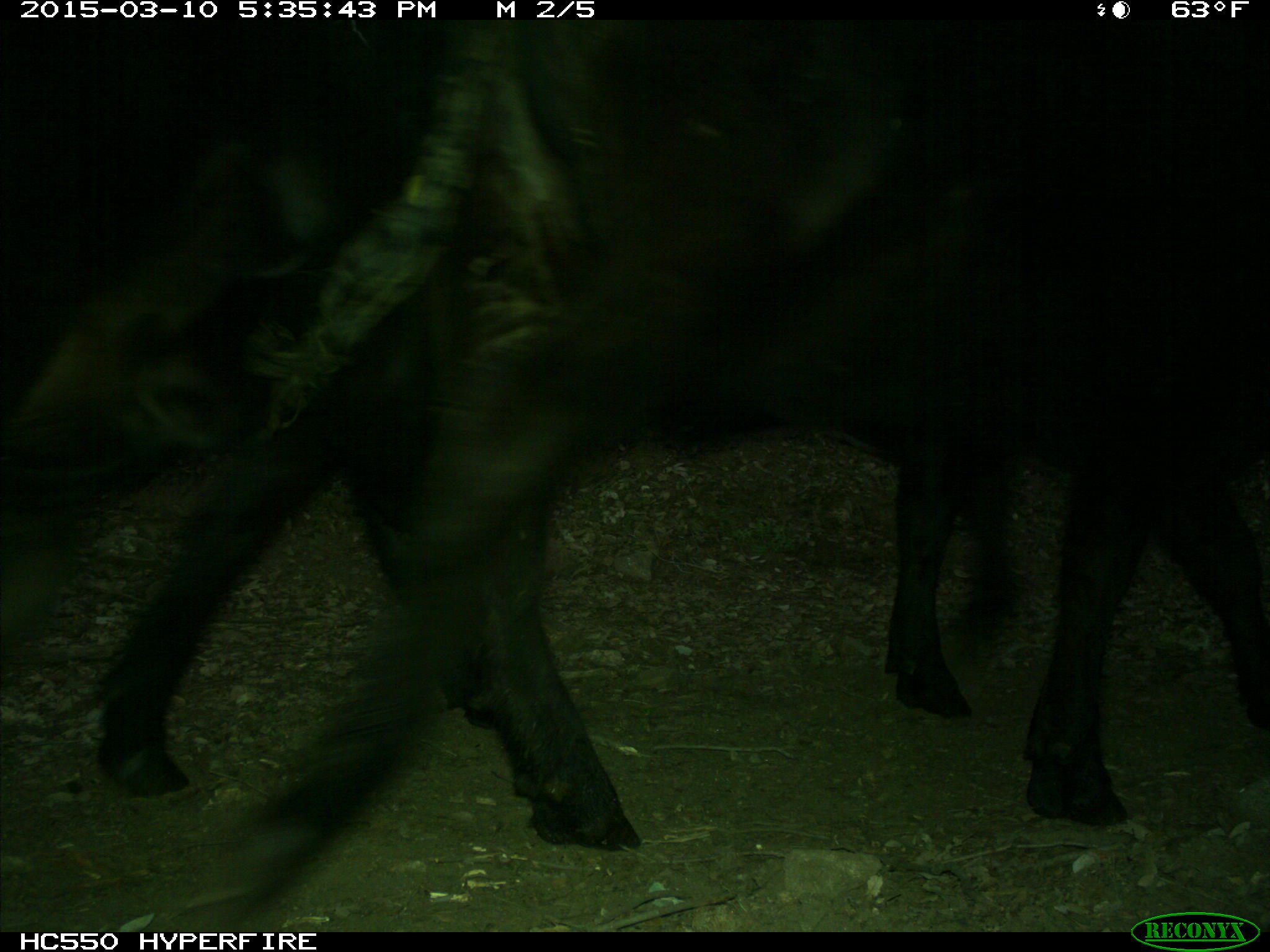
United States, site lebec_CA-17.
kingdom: Animalia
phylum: Chordata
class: Mammalia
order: Artiodactyla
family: Bovidae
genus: Bos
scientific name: Bos taurus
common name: domestic cow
Bos taurus (domestic cow).